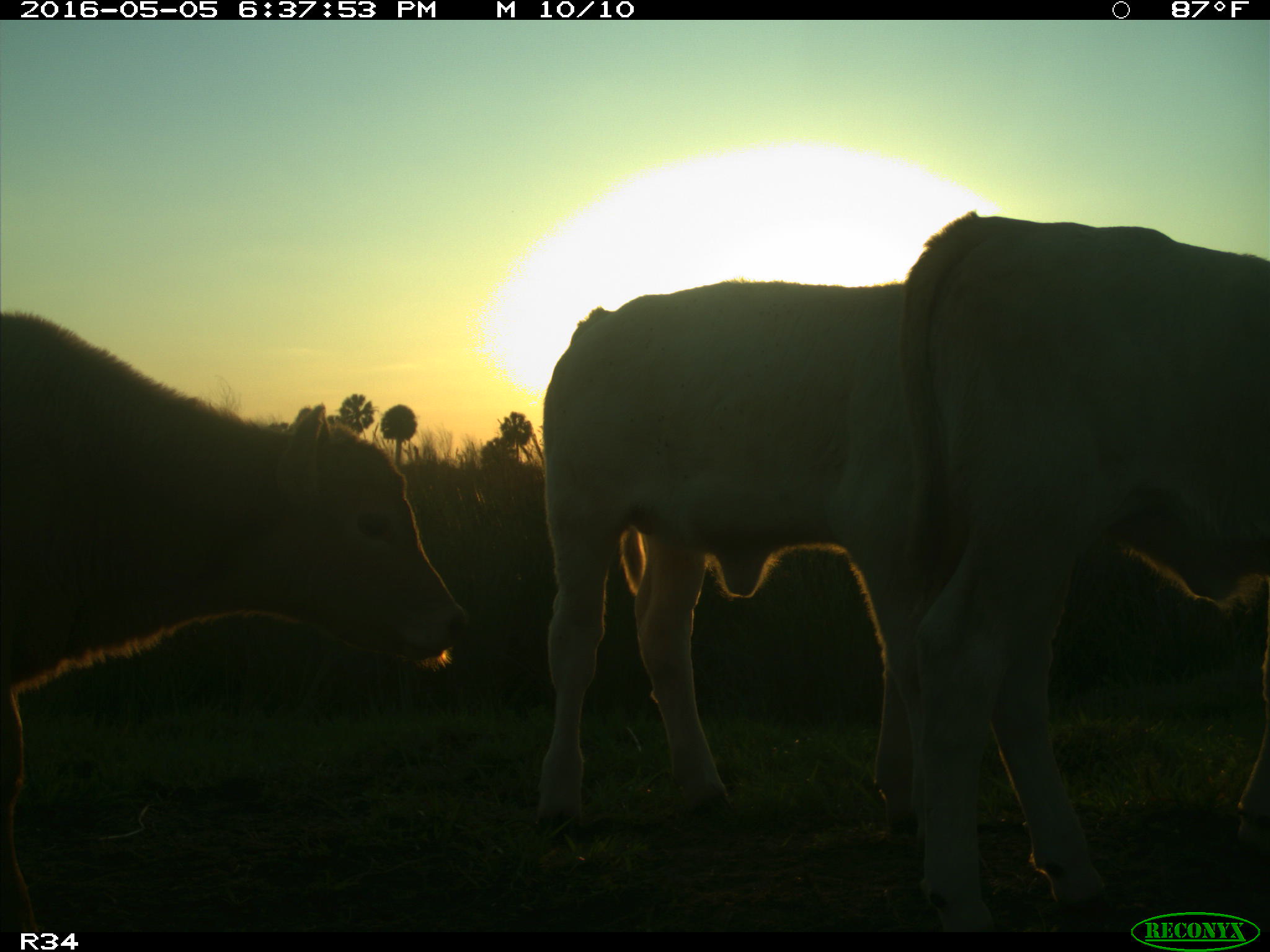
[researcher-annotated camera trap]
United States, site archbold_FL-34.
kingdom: Animalia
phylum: Chordata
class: Mammalia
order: Artiodactyla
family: Bovidae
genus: Bos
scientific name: Bos taurus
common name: domestic cow